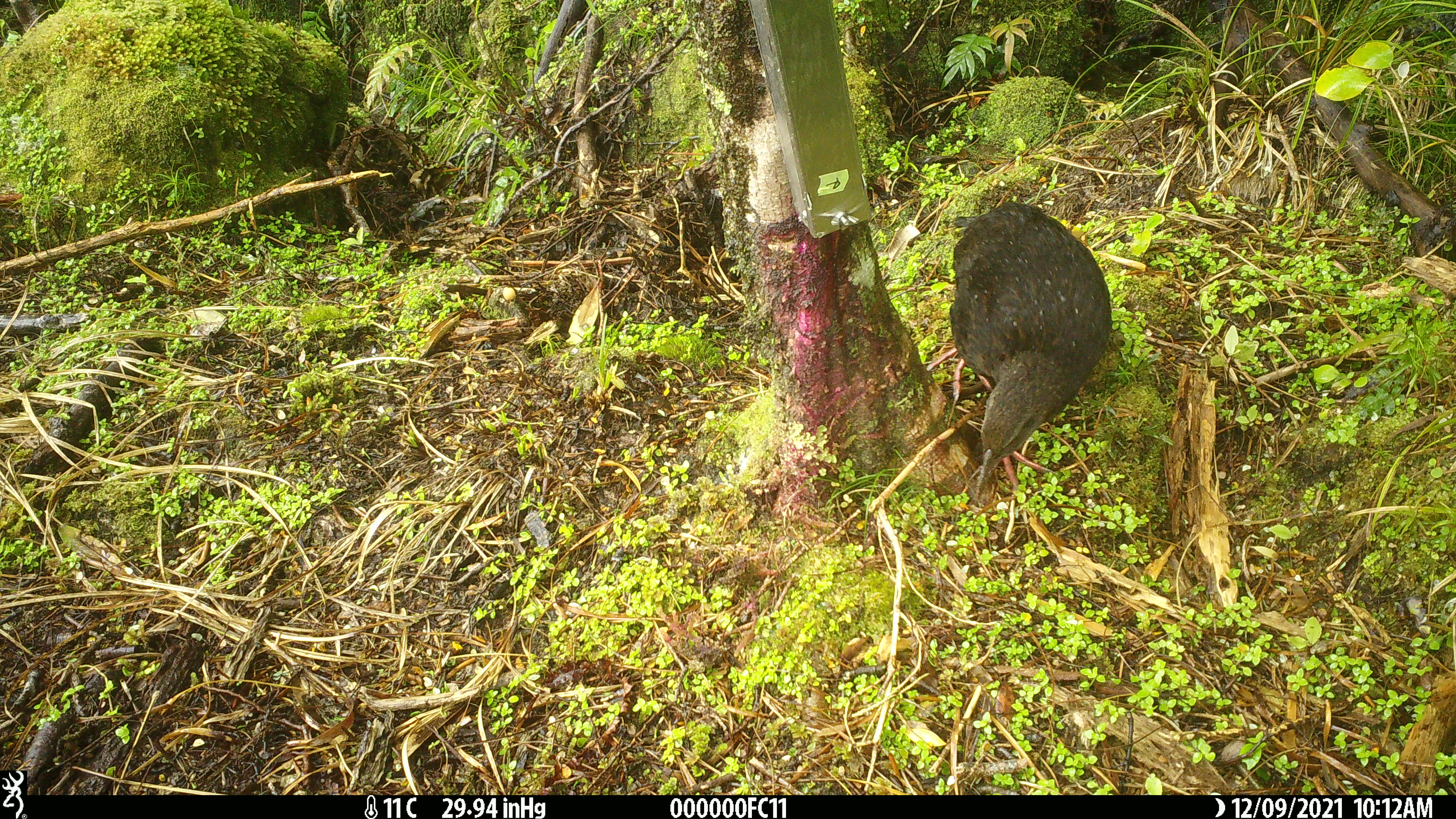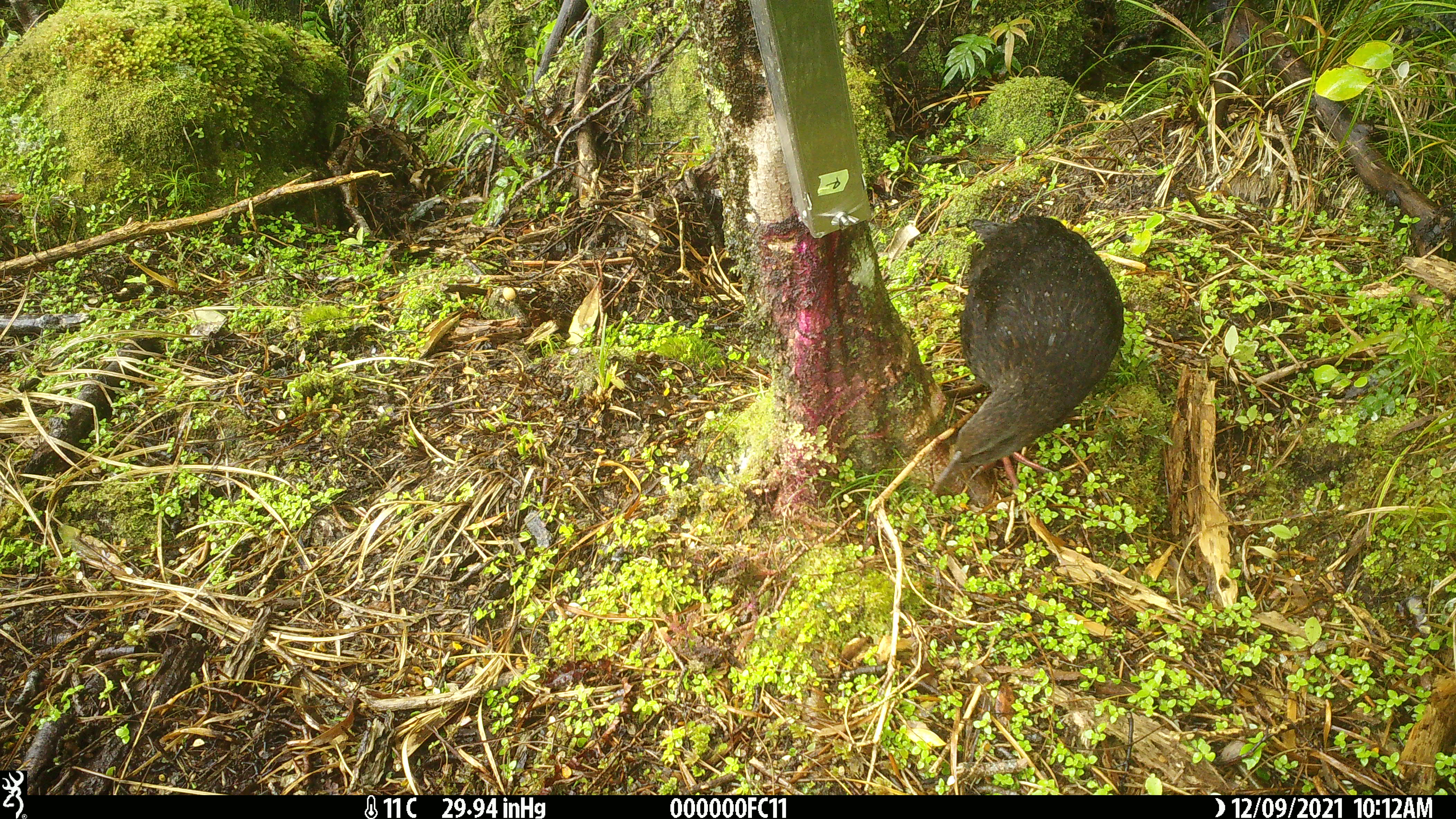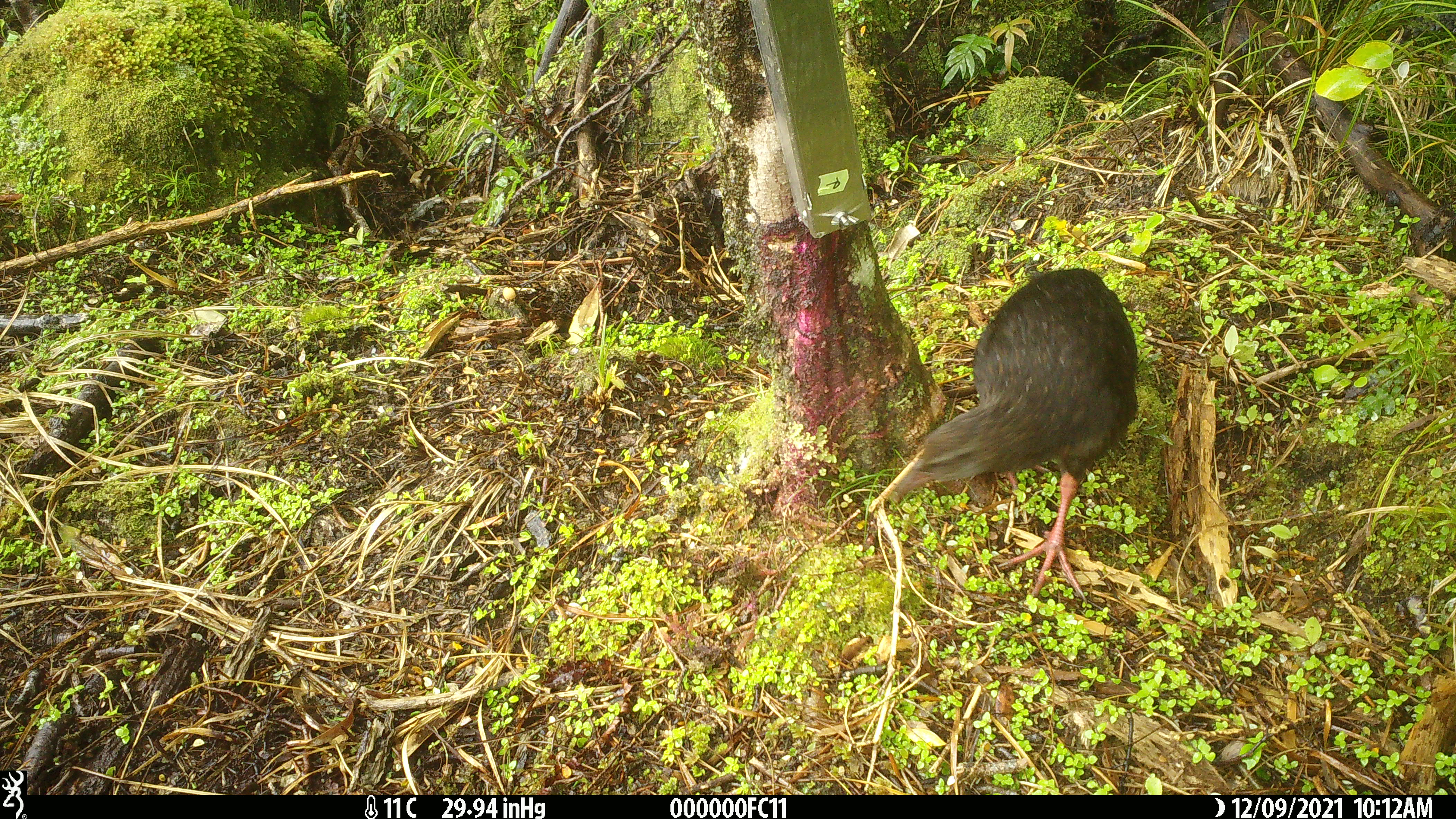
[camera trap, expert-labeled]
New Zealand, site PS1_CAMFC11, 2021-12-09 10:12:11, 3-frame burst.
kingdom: Animalia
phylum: Chordata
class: Aves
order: Gruiformes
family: Rallidae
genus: Gallirallus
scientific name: Gallirallus australis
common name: weka